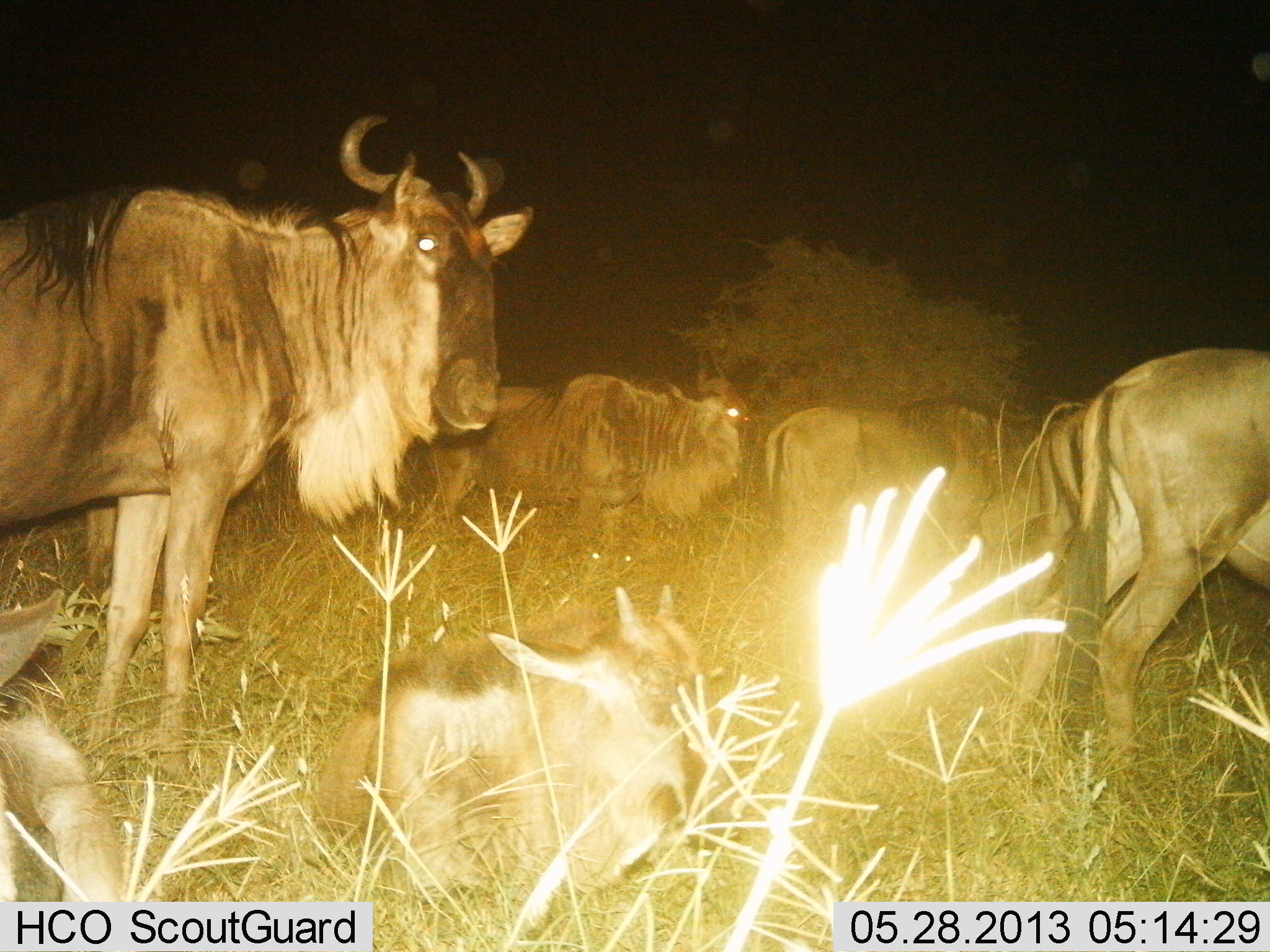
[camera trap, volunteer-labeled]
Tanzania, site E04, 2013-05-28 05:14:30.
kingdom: Animalia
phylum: Chordata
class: Mammalia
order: Artiodactyla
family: Bovidae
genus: Connochaetes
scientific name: Connochaetes taurinus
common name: blue wildebeest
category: wildebeest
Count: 6.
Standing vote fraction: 90%.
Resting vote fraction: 40%.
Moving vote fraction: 30%.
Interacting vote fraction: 0%.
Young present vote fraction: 30%.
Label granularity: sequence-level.